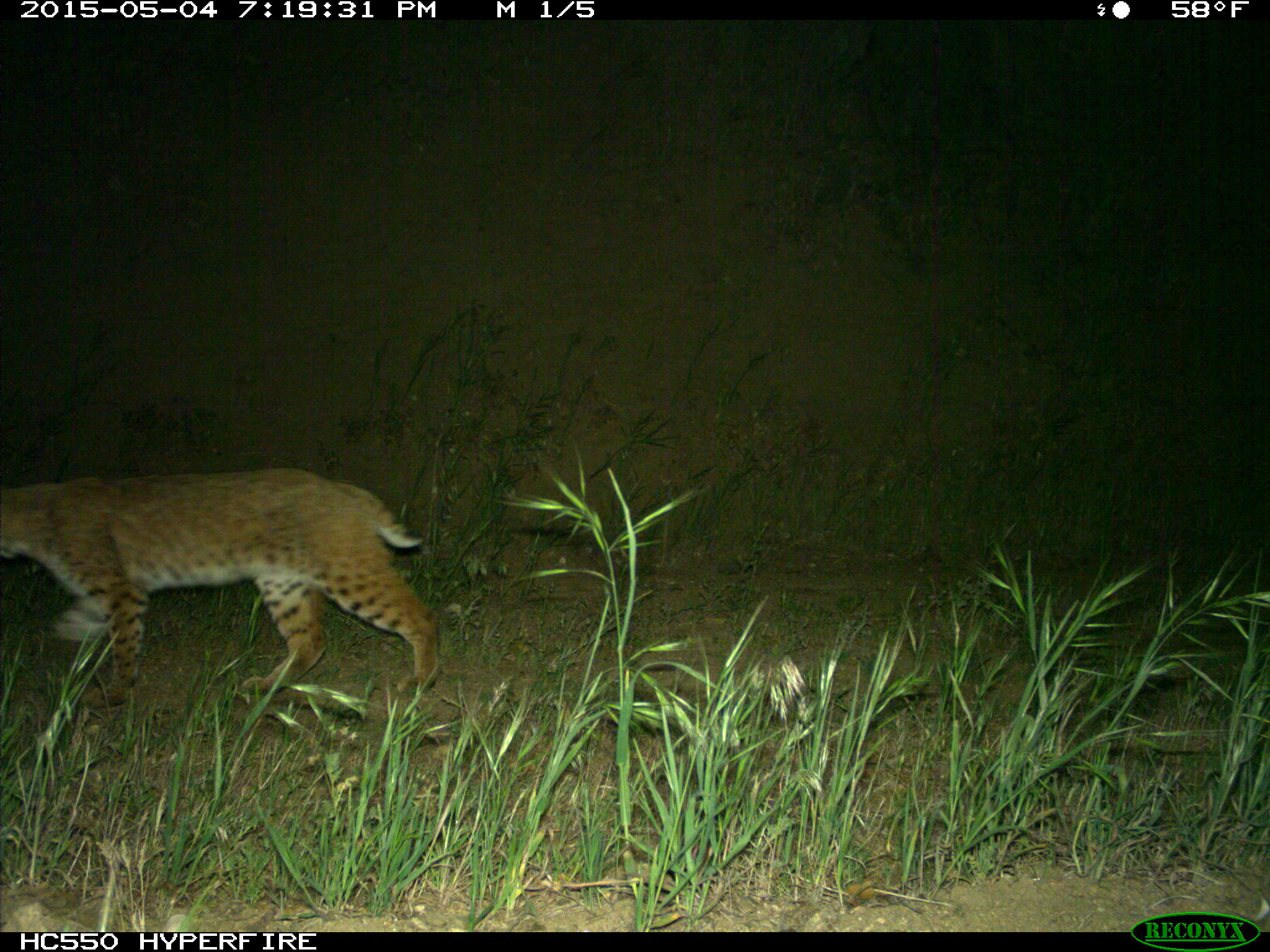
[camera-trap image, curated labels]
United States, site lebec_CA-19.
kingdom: Animalia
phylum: Chordata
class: Mammalia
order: Carnivora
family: Felidae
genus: Lynx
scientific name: Lynx rufus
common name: bobcat